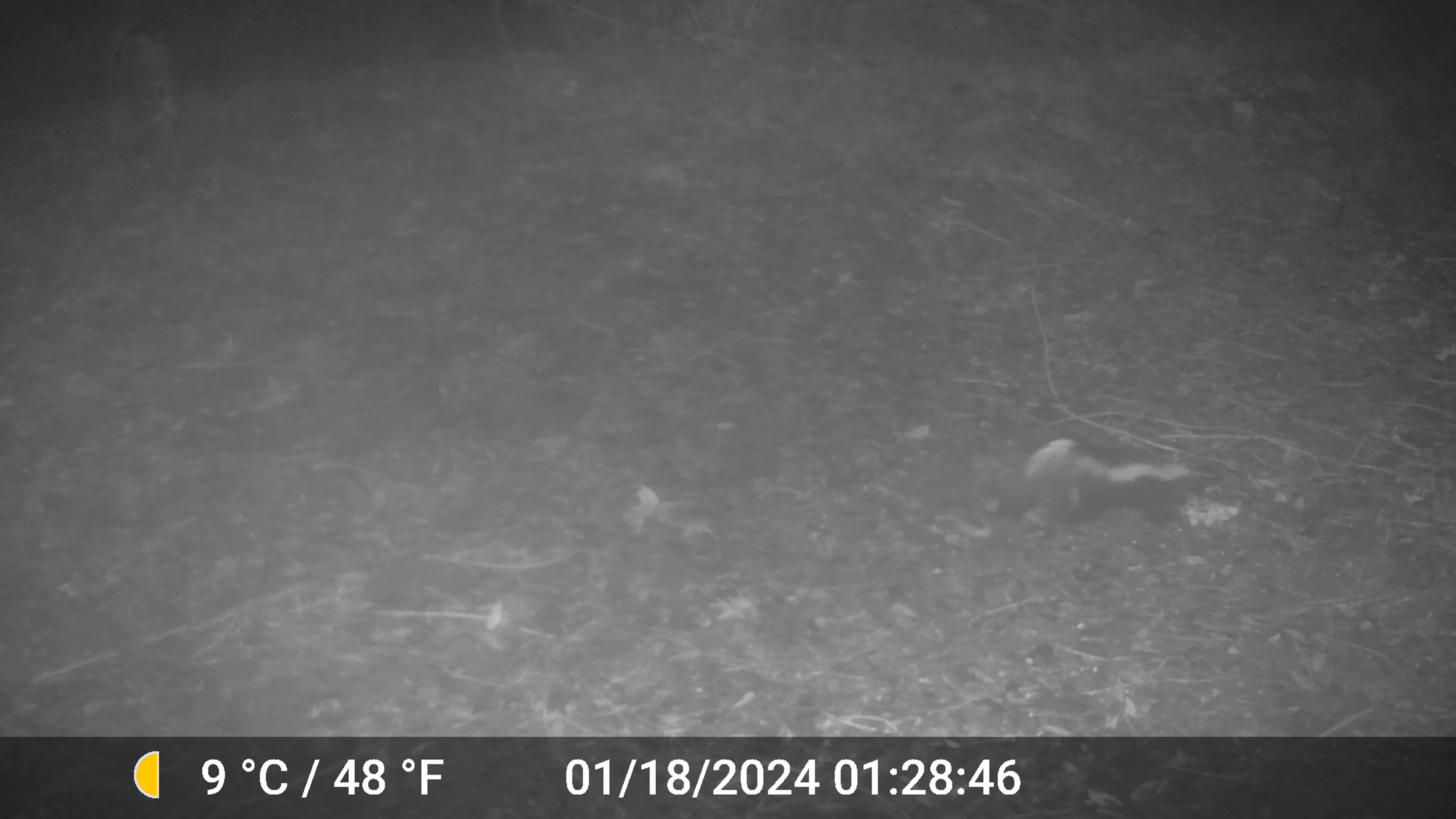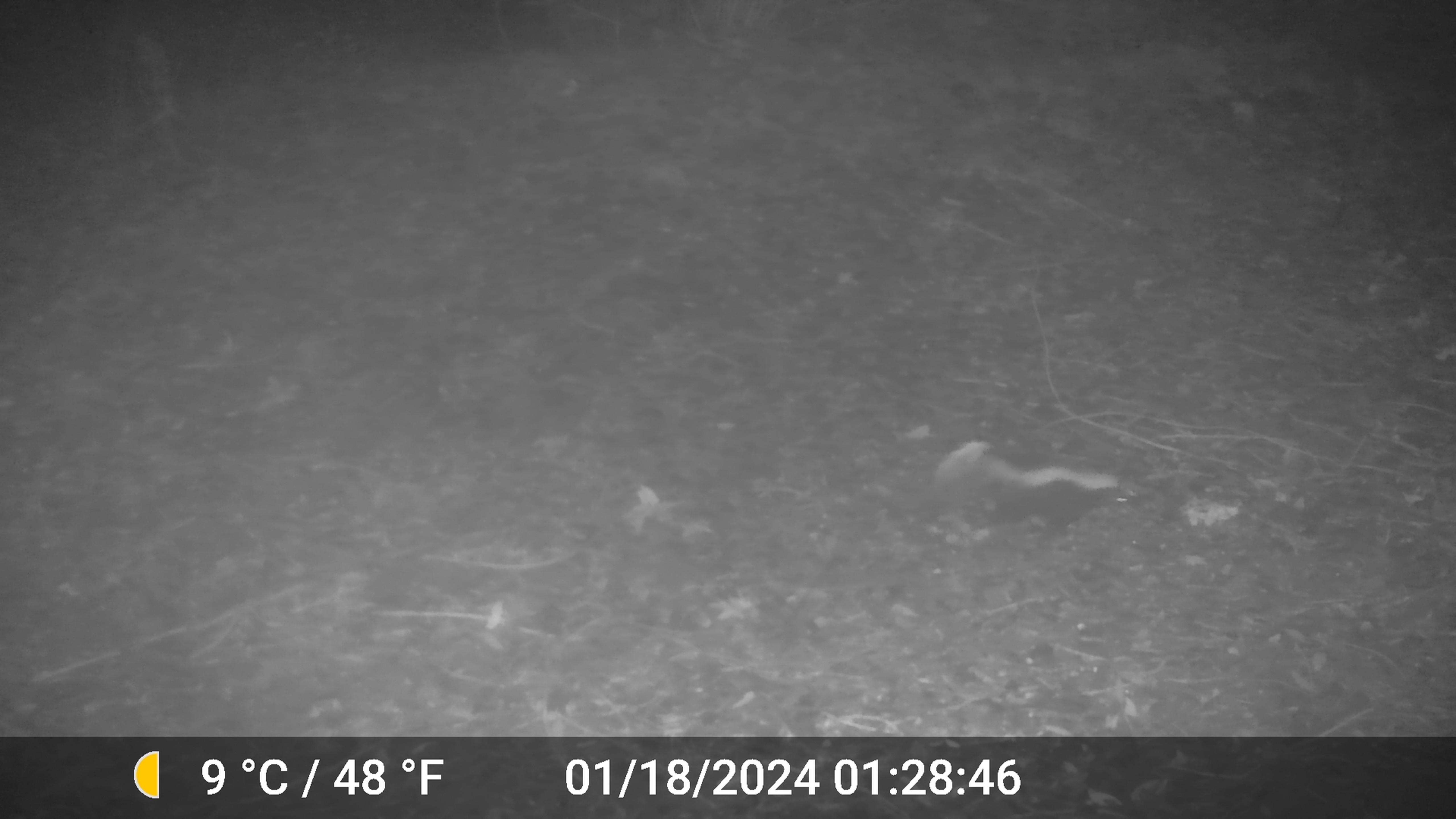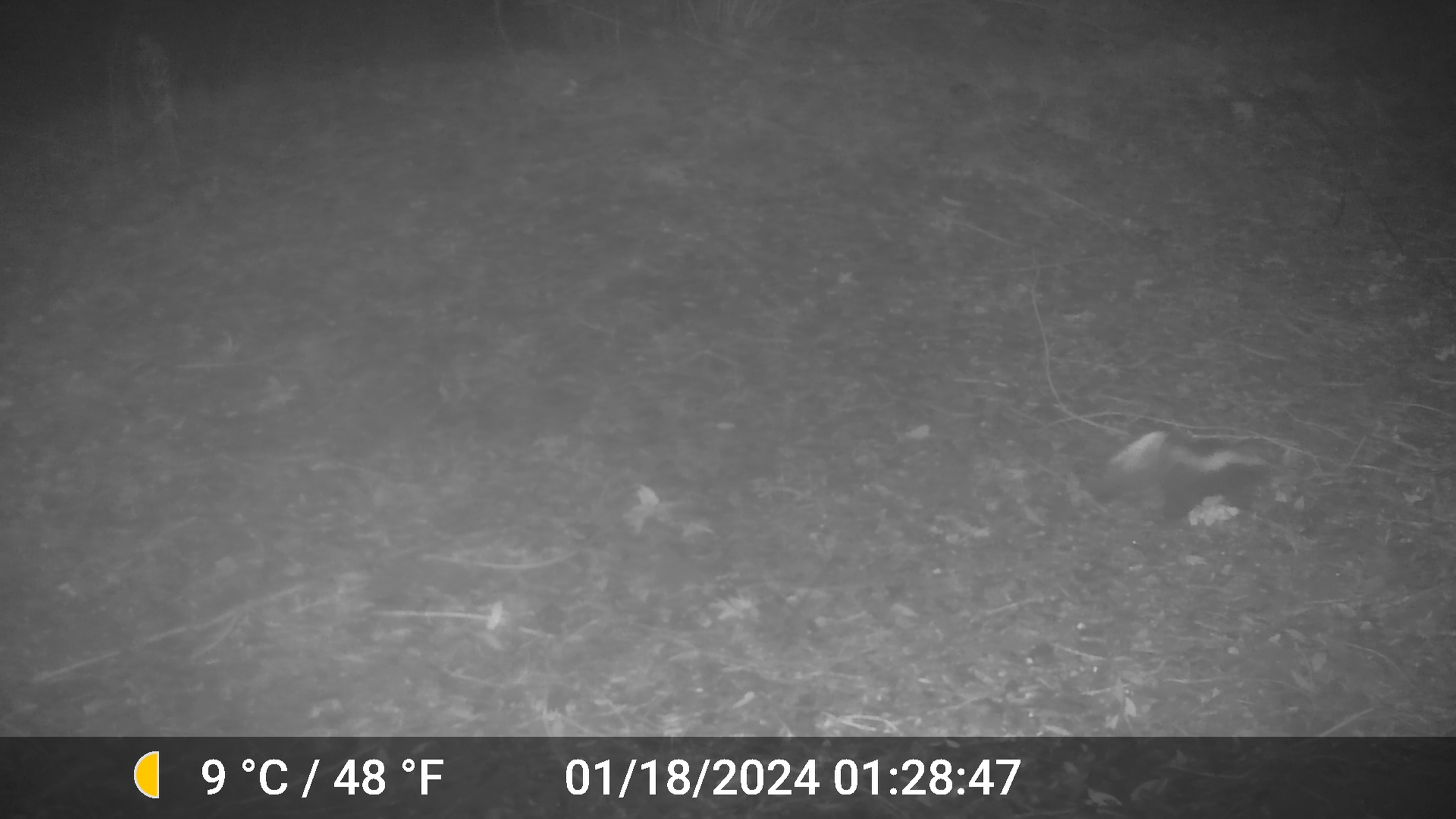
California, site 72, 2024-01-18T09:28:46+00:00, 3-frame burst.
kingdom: Animalia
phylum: Chordata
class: Mammalia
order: Carnivora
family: Mephitidae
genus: Mephitis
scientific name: Mephitis mephitis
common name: striped skunk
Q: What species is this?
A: Striped skunk (Mephitis mephitis).